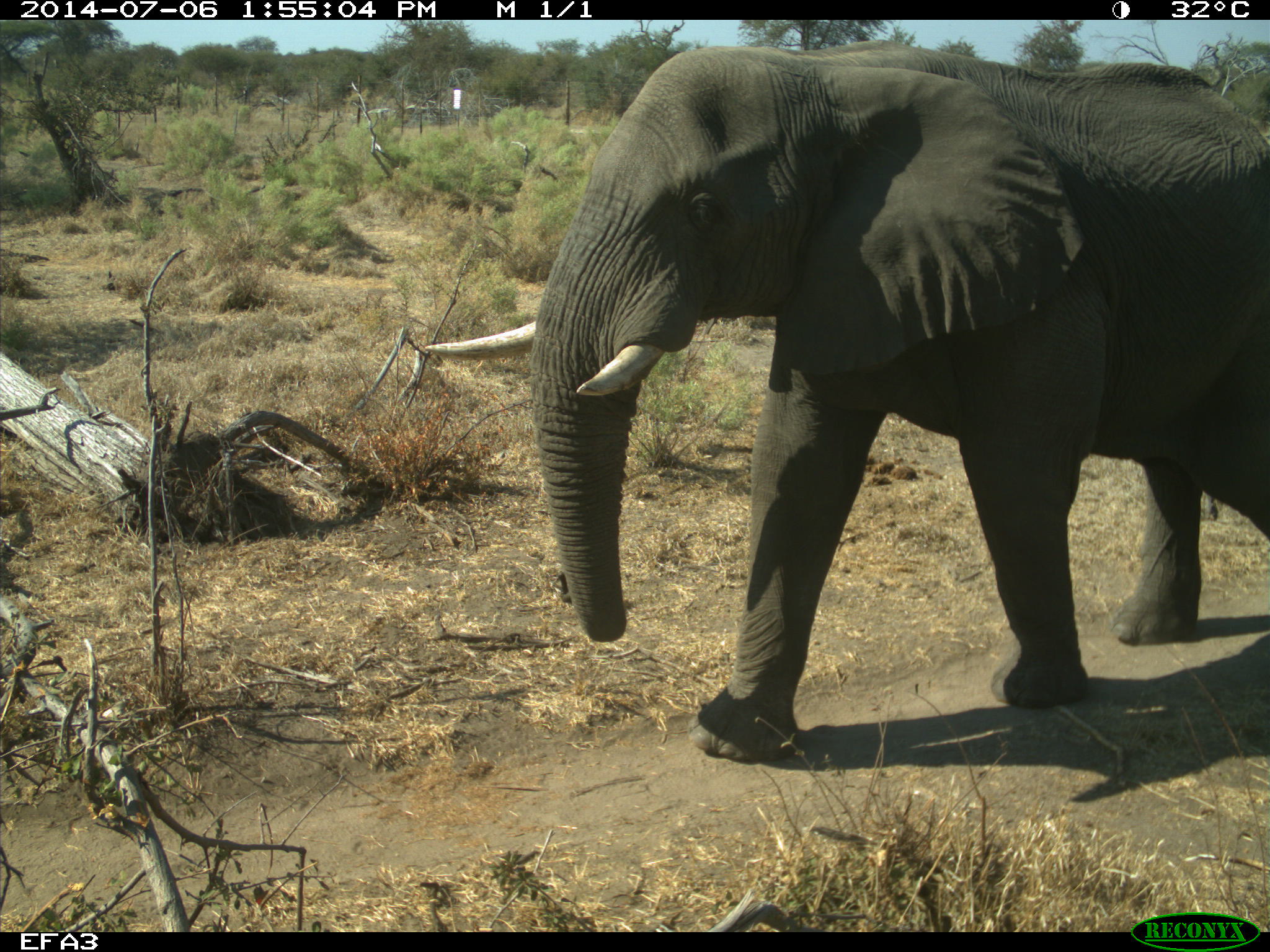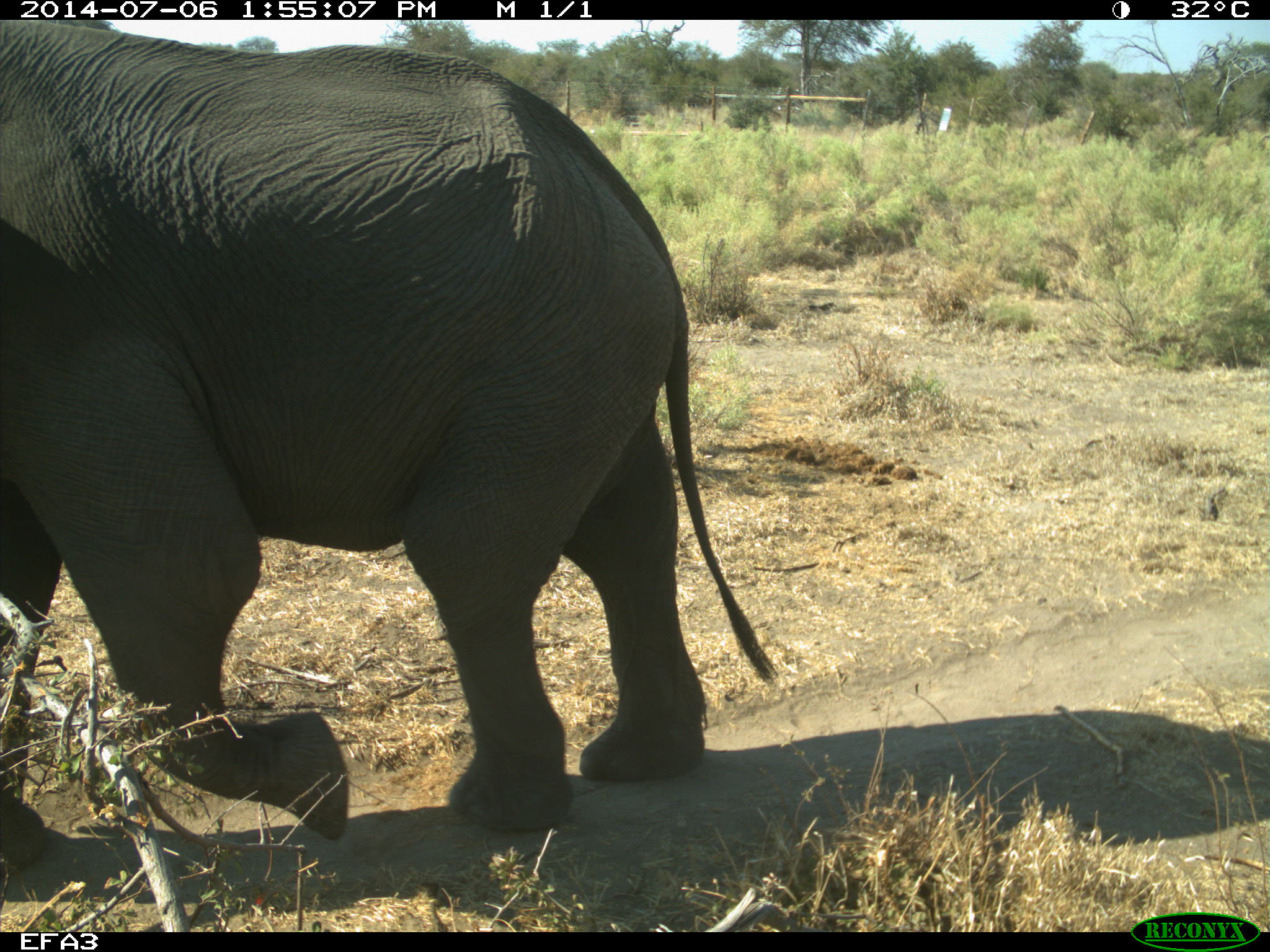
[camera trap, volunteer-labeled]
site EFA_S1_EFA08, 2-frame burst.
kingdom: Animalia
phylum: Chordata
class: Mammalia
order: Proboscidea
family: Elephantidae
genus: Loxodonta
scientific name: Loxodonta africana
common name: african bush elephant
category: elephant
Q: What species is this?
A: Elephant (african bush elephant) (Loxodonta africana).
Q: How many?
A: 1.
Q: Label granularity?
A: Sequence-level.